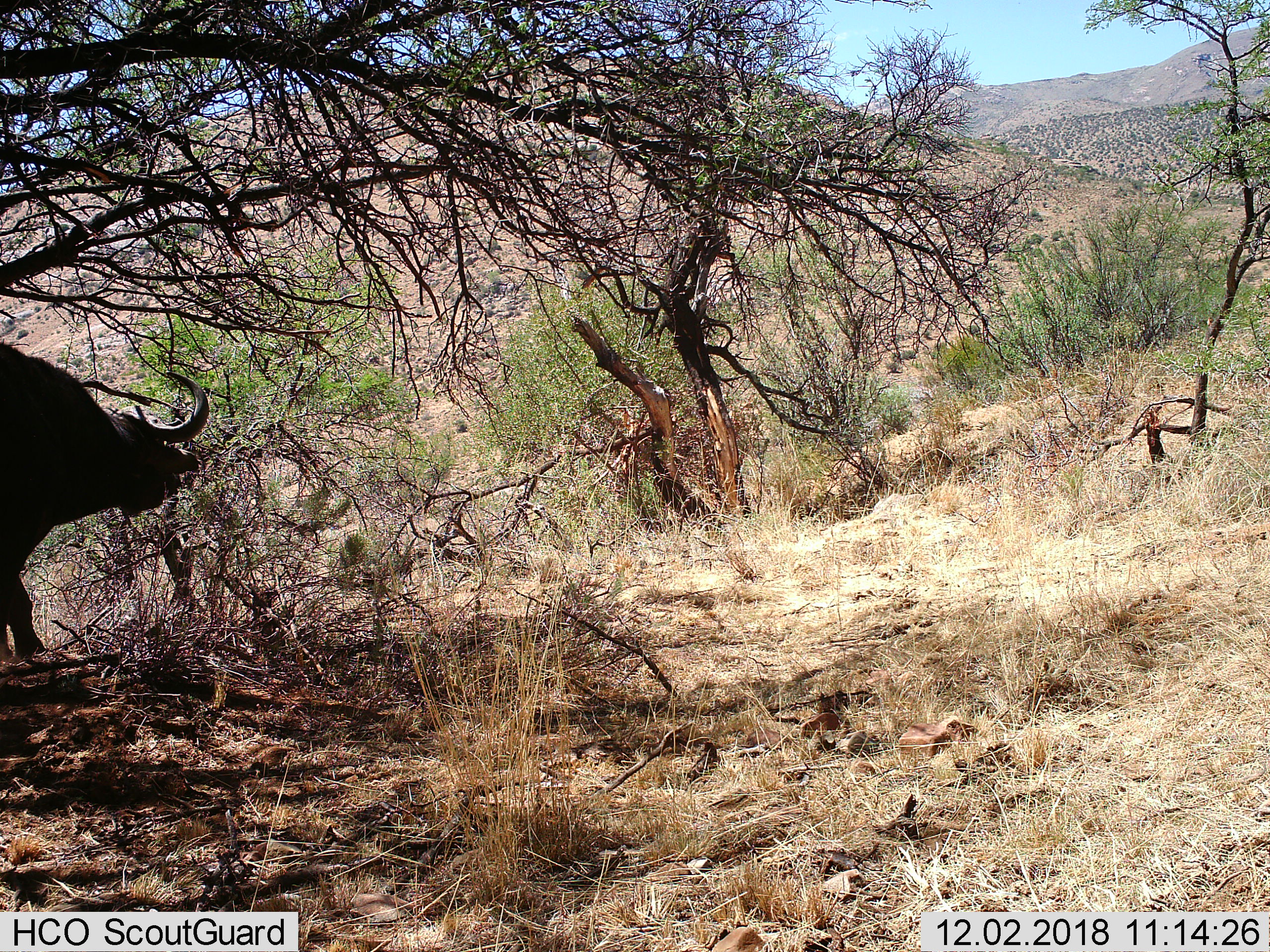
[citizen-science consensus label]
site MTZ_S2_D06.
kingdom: Animalia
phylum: Chordata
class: Mammalia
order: Artiodactyla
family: Bovidae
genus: Syncerus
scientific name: Syncerus caffer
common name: african buffalo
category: buffalo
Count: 1.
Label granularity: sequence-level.